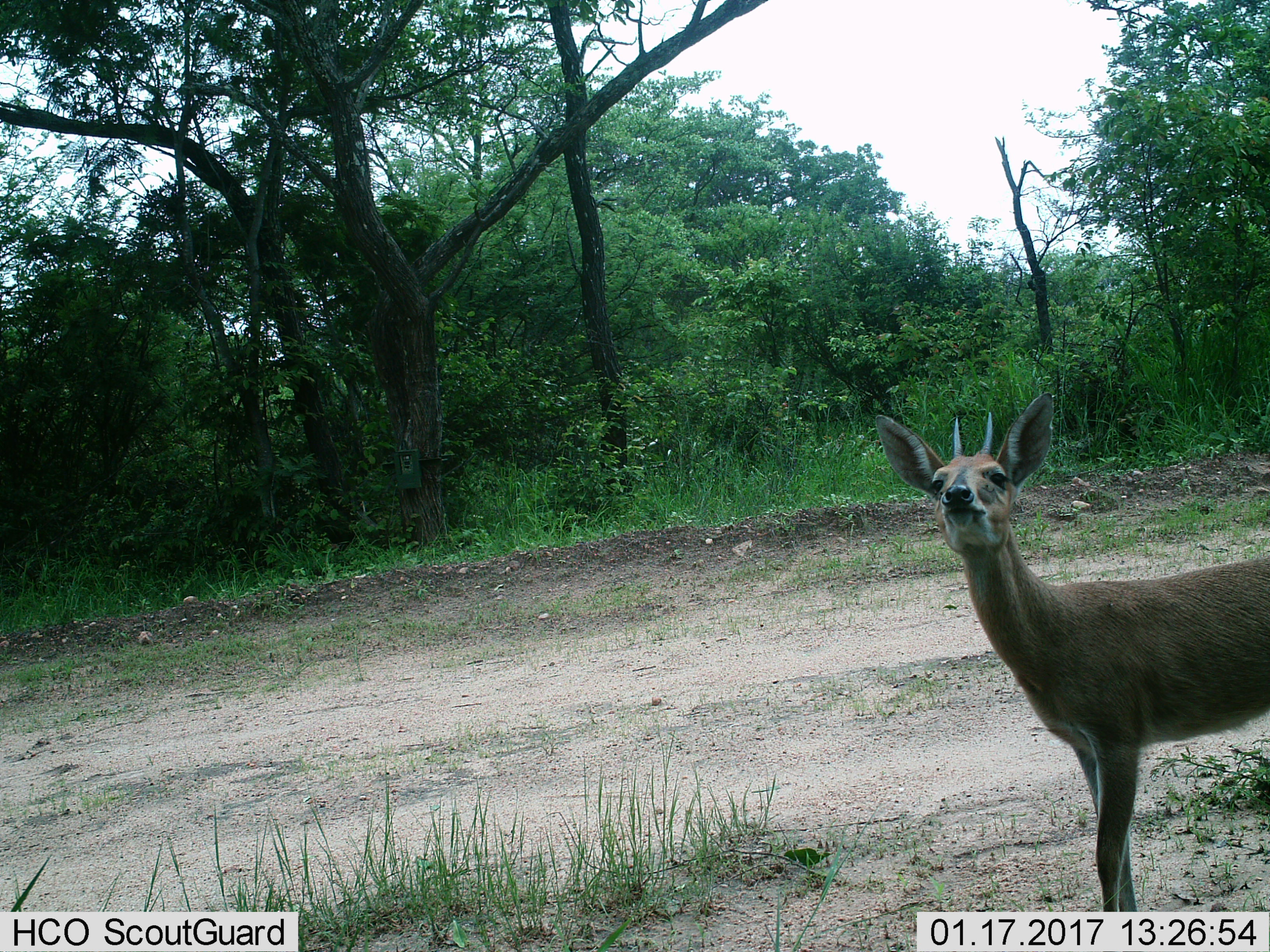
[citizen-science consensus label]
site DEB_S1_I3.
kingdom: Animalia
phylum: Chordata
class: Mammalia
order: Artiodactyla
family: Bovidae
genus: Sylvicapra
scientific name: Sylvicapra grimmia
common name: common duiker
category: duikercommongrey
Duikercommongrey (common duiker) (Sylvicapra grimmia), count 1. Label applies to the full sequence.